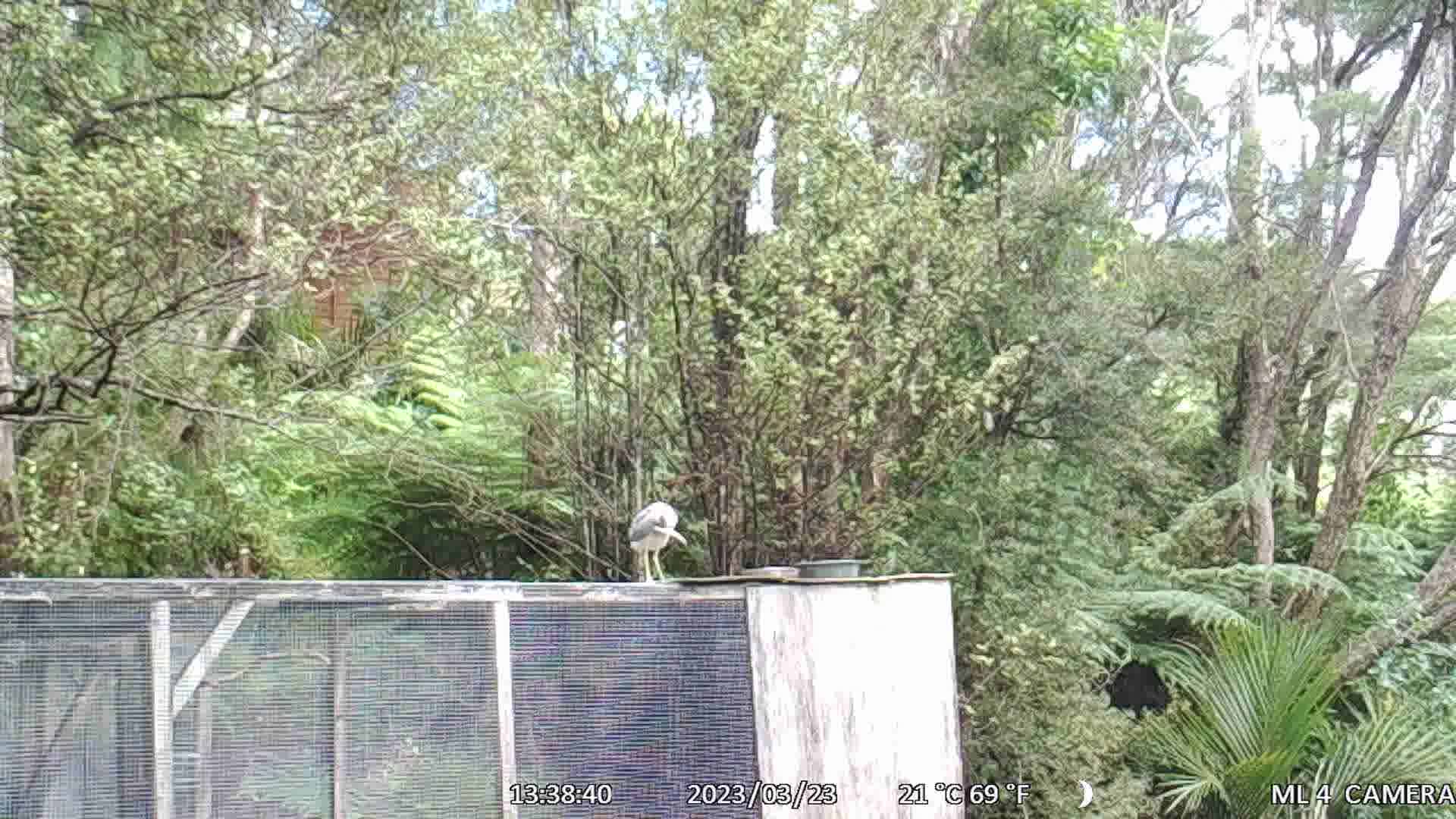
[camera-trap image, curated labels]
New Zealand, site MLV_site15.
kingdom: Animalia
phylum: Chordata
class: Aves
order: Pelecaniformes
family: Ardeidae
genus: Egretta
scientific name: Egretta novaehollandiae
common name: white-faced heron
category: white faced heron